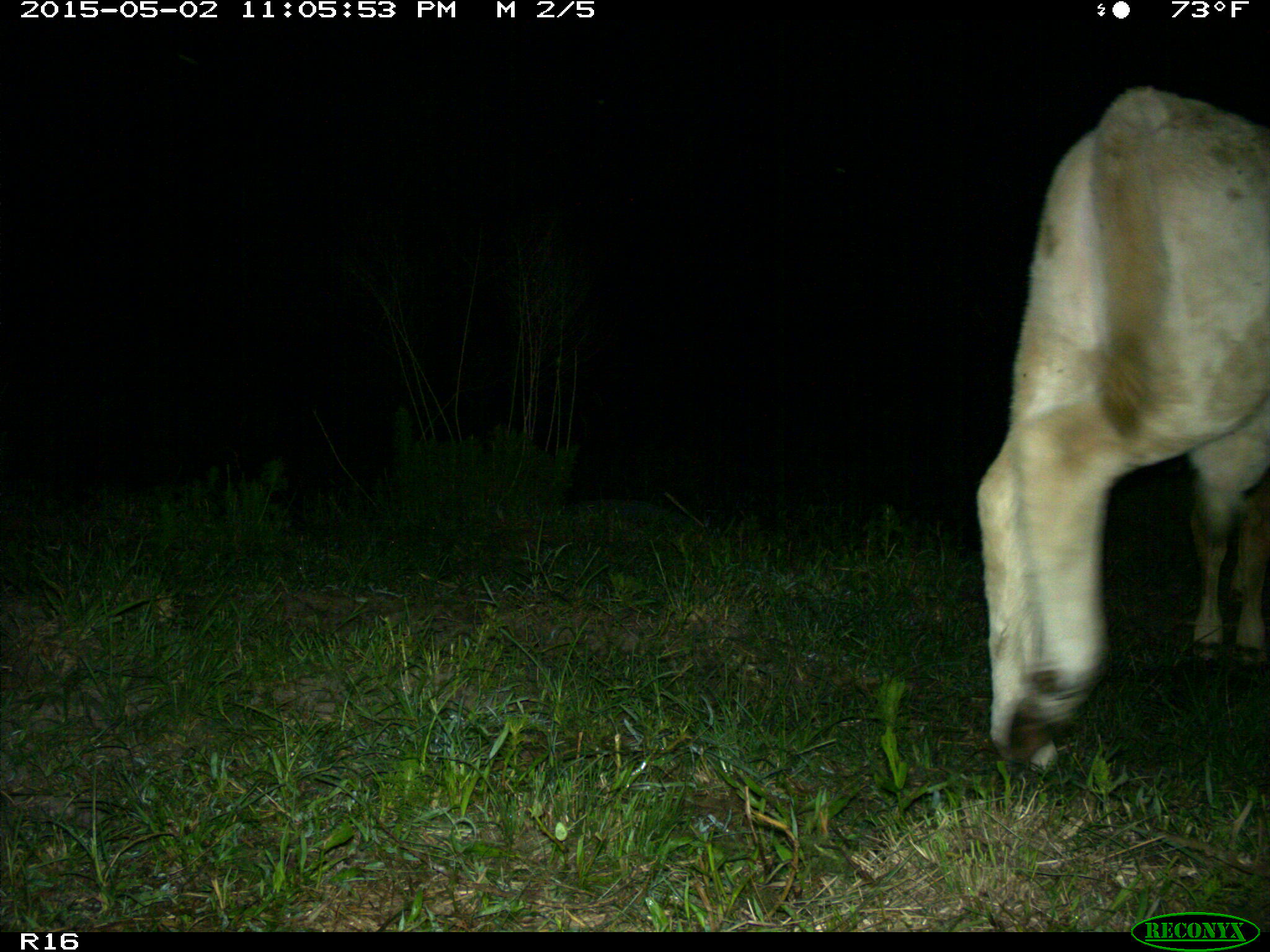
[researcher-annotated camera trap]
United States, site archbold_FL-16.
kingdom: Animalia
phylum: Chordata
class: Mammalia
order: Artiodactyla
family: Bovidae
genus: Bos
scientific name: Bos taurus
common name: domestic cow